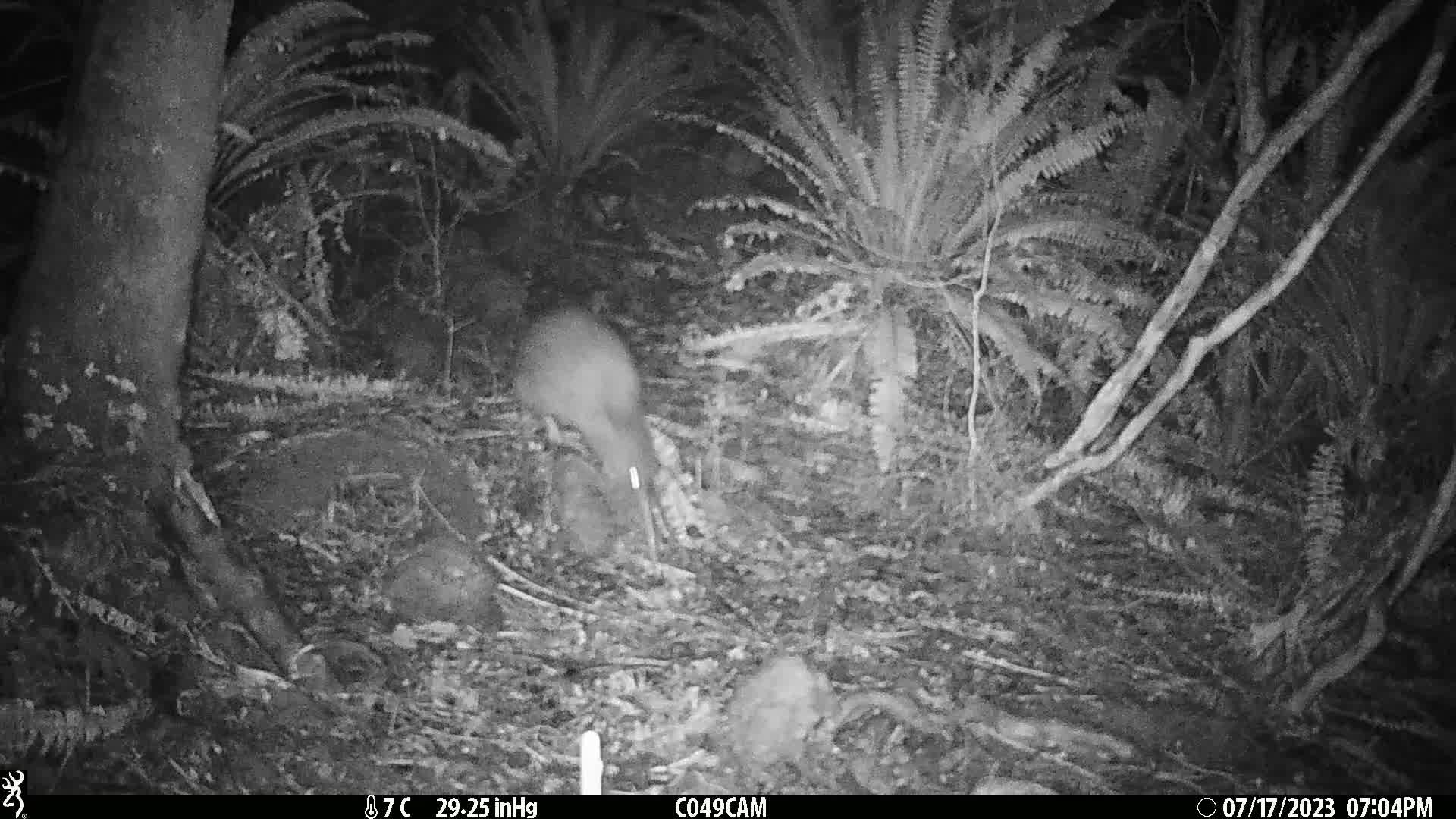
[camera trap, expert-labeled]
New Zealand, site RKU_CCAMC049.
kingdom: Animalia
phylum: Chordata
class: Aves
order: Apterygiformes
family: Apterygidae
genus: Apteryx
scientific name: Apteryx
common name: kiwi